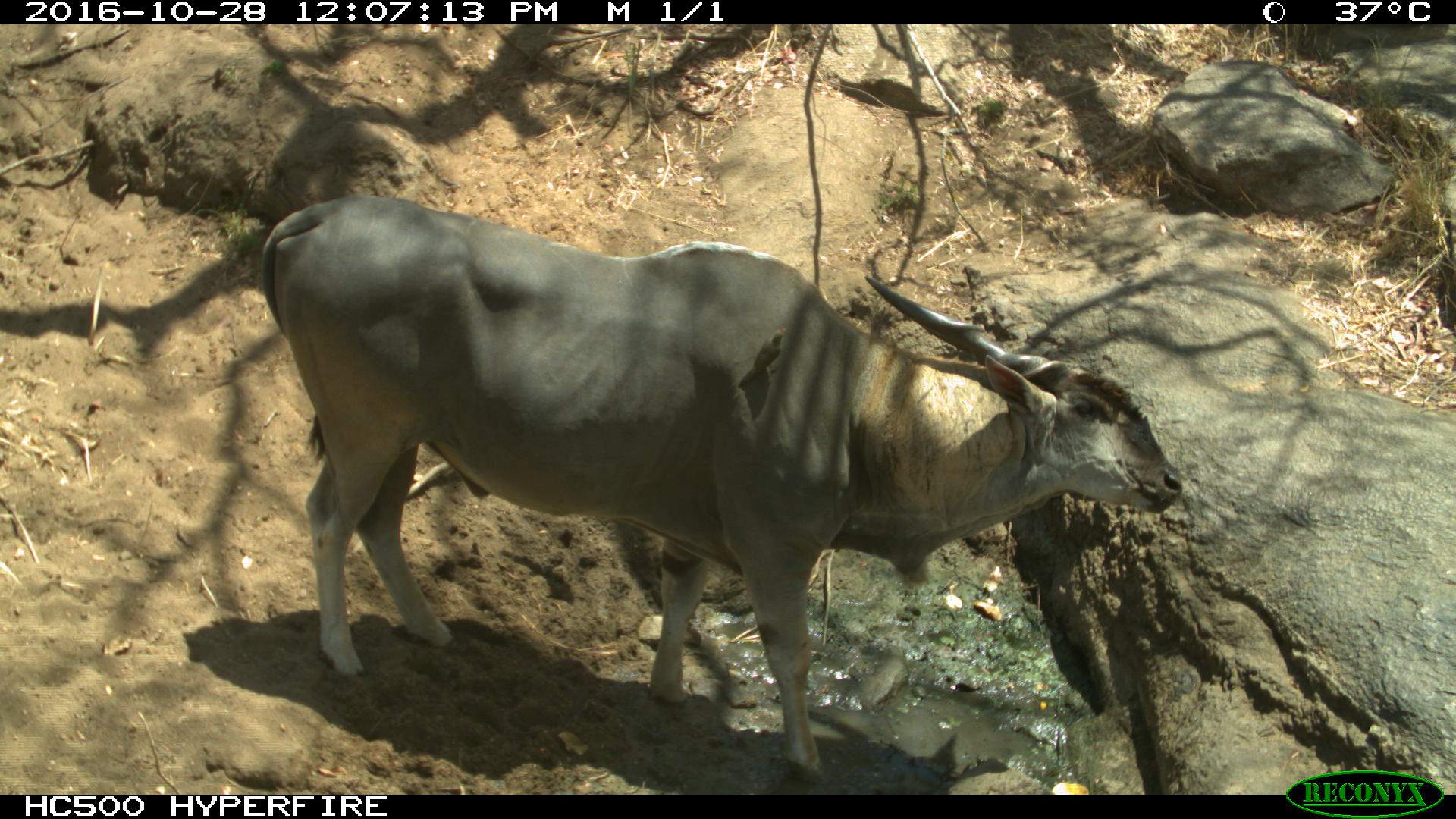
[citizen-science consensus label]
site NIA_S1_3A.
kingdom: Animalia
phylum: Chordata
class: Mammalia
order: Artiodactyla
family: Bovidae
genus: Tragelaphus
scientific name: Tragelaphus oryx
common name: eland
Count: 1.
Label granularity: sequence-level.